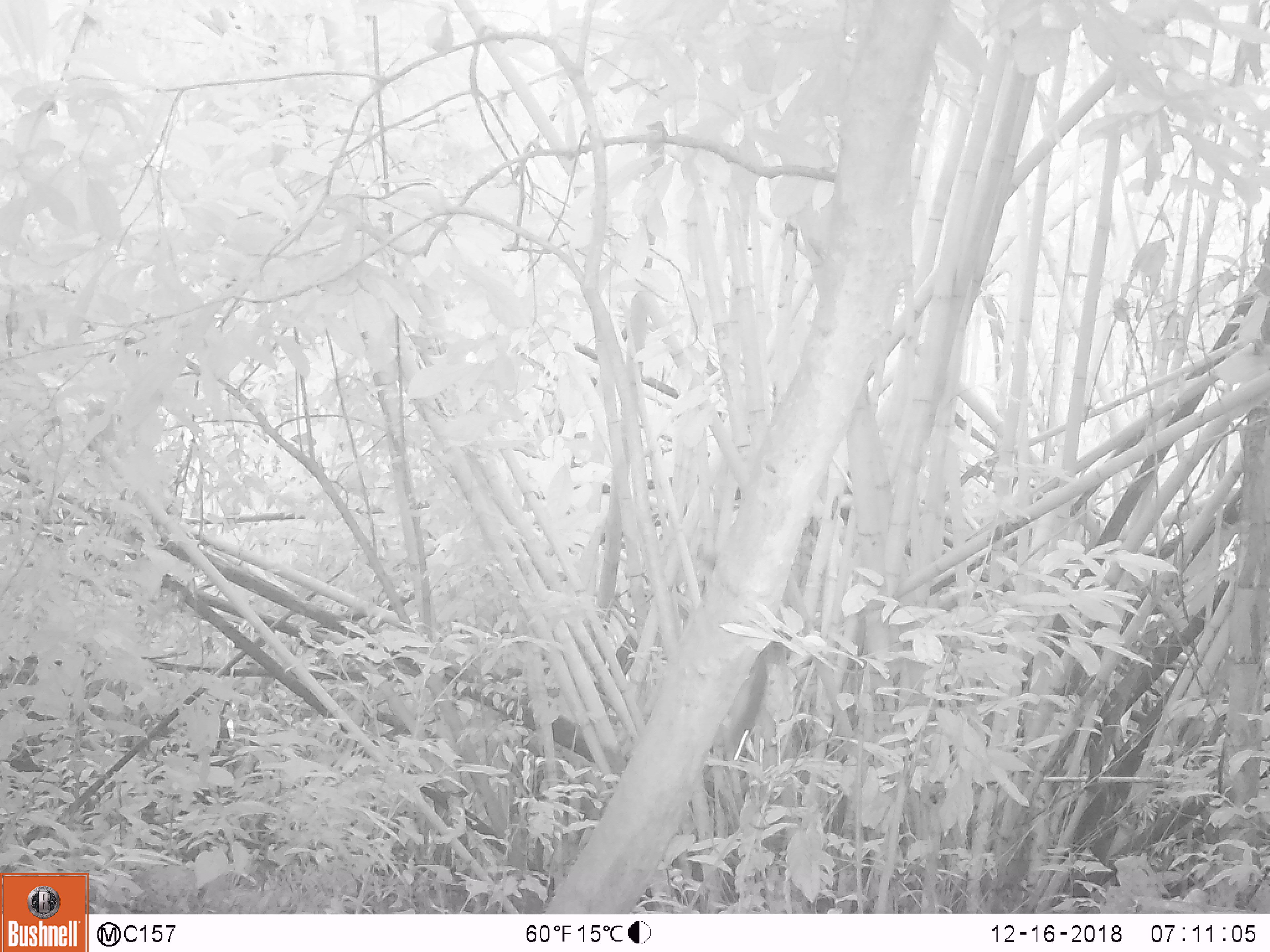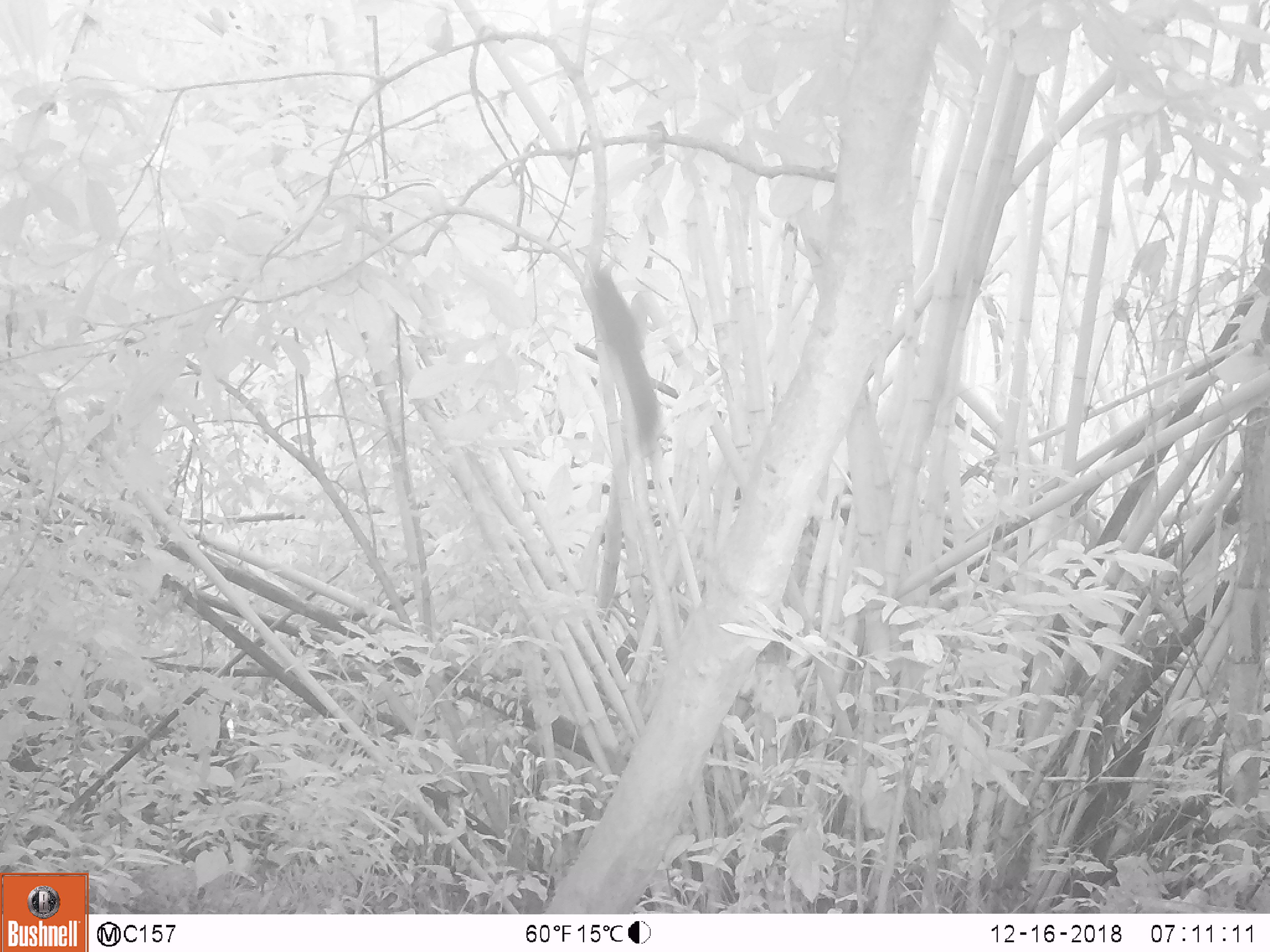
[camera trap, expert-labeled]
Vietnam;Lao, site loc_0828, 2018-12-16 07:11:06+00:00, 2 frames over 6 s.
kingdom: Animalia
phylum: Chordata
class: Mammalia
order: Rodentia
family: Sciuridae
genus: Sciurus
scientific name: Sciurus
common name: squirrel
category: unidentified squirrel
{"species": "unidentified squirrel (squirrel) (Sciurus)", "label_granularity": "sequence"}